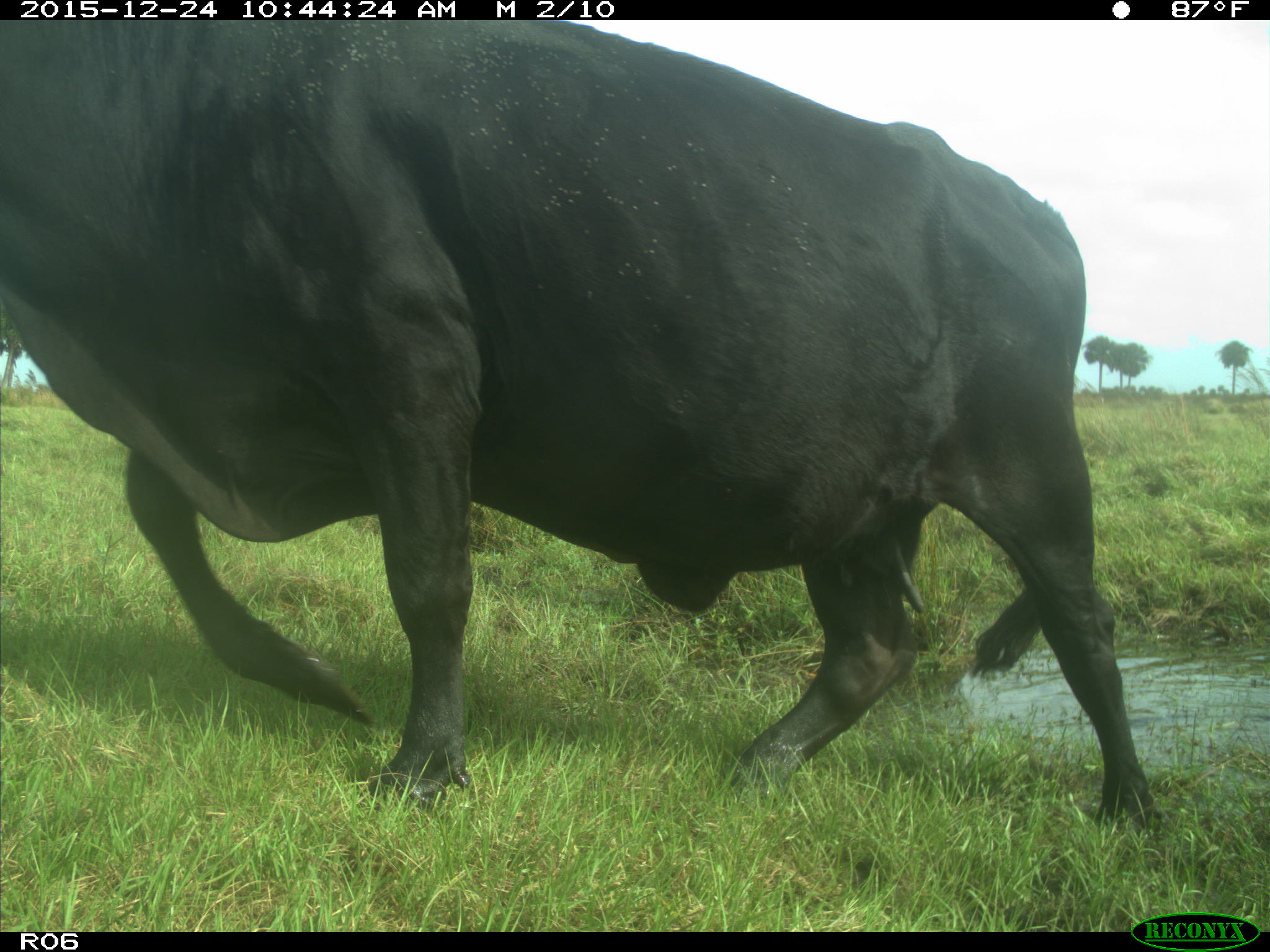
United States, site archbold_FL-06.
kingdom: Animalia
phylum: Chordata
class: Mammalia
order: Artiodactyla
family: Bovidae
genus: Bos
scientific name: Bos taurus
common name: domestic cow